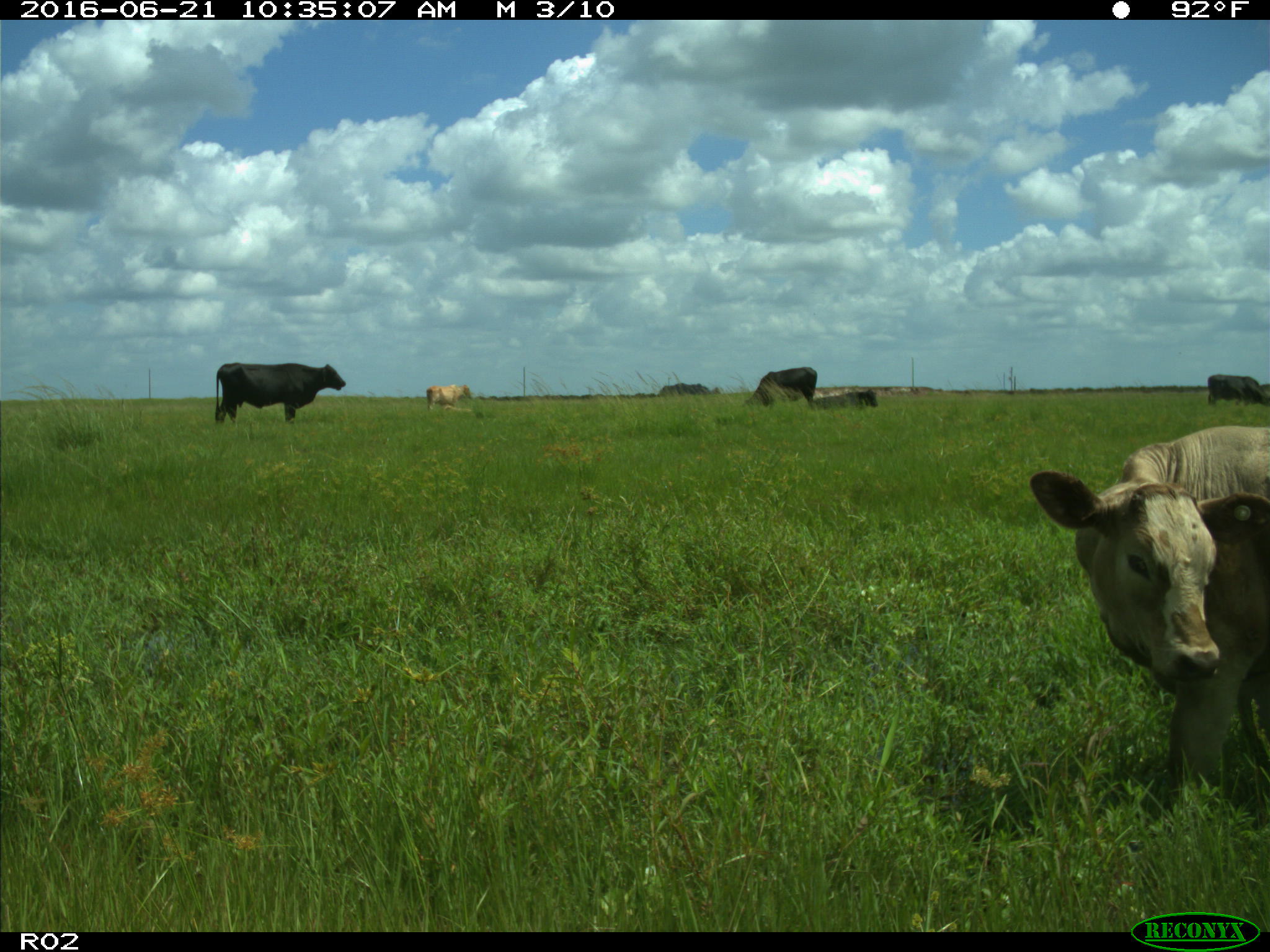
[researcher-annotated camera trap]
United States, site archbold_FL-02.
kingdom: Animalia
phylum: Chordata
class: Mammalia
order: Artiodactyla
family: Bovidae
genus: Bos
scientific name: Bos taurus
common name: domestic cow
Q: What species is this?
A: Bos taurus (domestic cow).